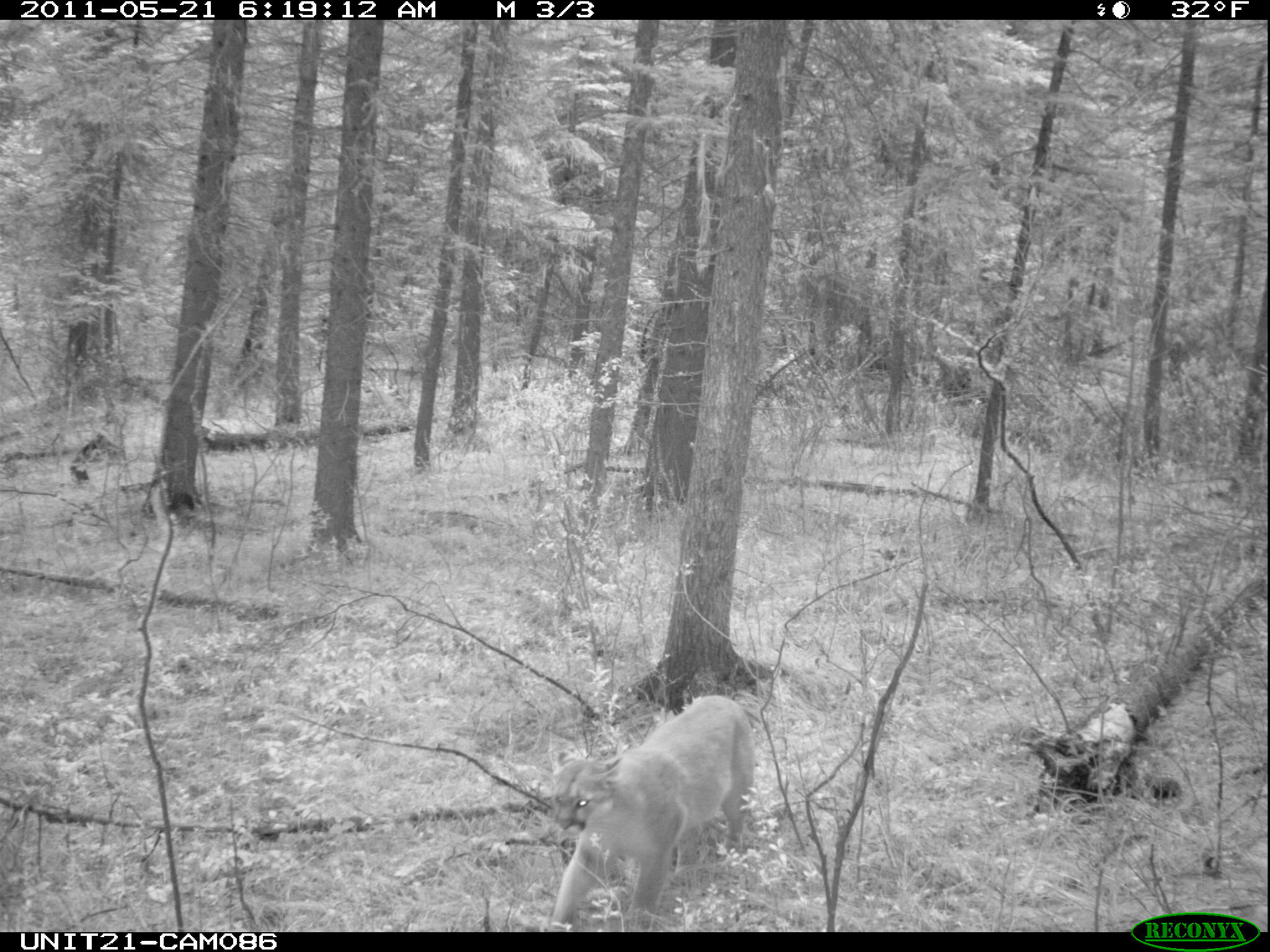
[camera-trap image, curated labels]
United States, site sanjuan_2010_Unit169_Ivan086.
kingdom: Animalia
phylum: Chordata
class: Mammalia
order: Carnivora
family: Felidae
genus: Puma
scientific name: Puma concolor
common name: mountain lion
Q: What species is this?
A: Puma concolor (mountain lion).